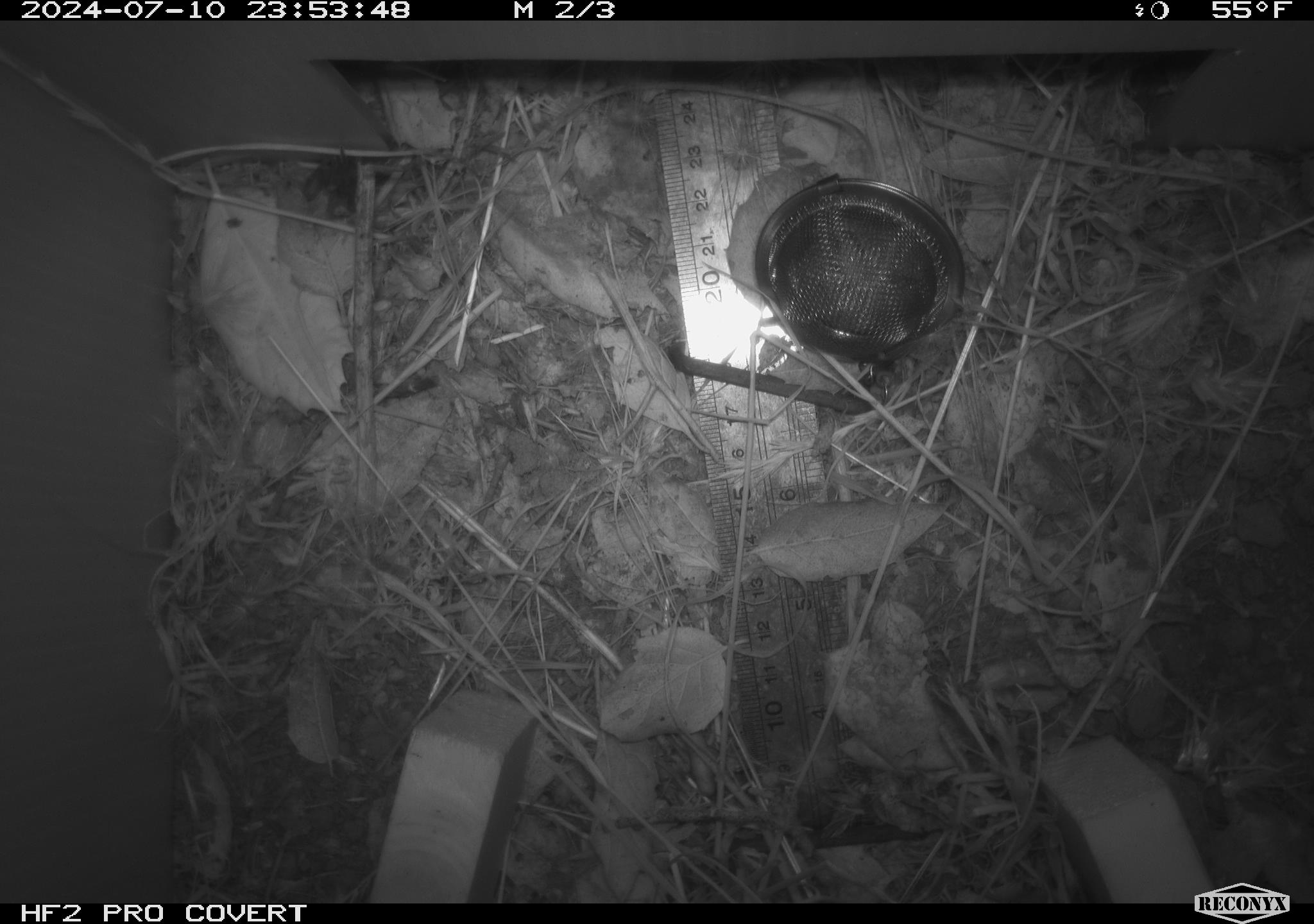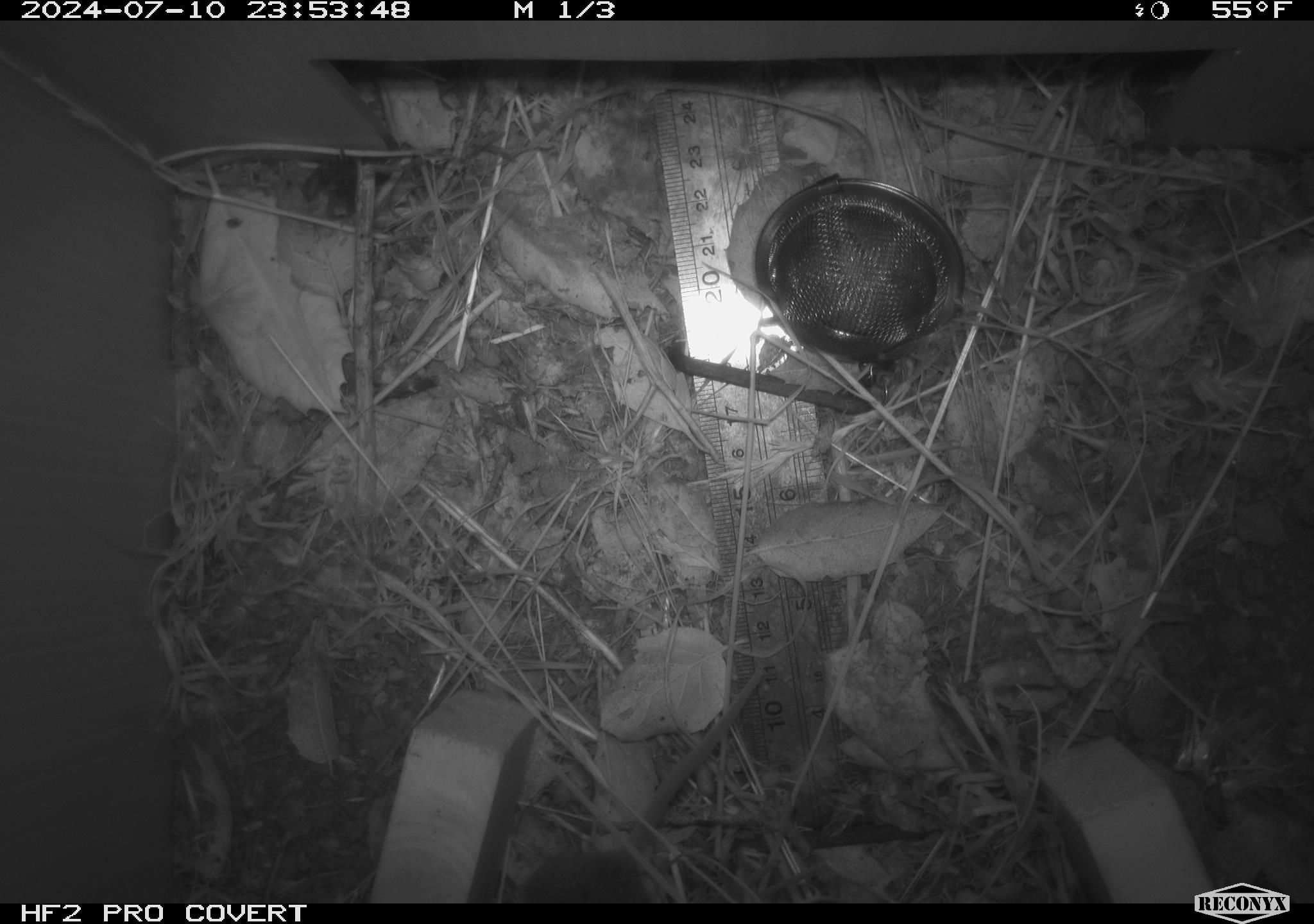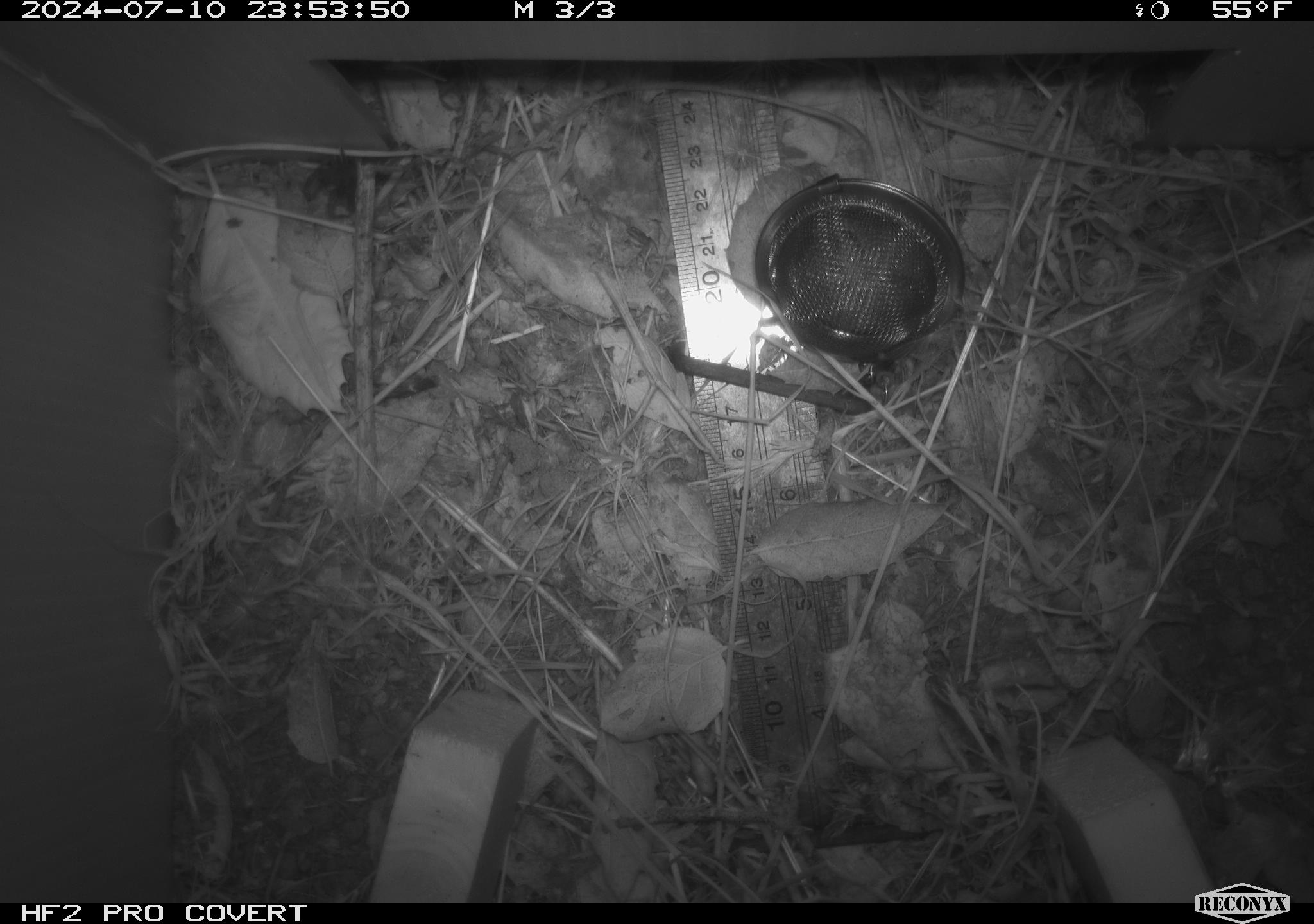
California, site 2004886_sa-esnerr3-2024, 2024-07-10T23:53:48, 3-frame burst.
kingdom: Animalia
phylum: Chordata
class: Mammalia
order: Rodentia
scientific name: Rodentia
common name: rodent